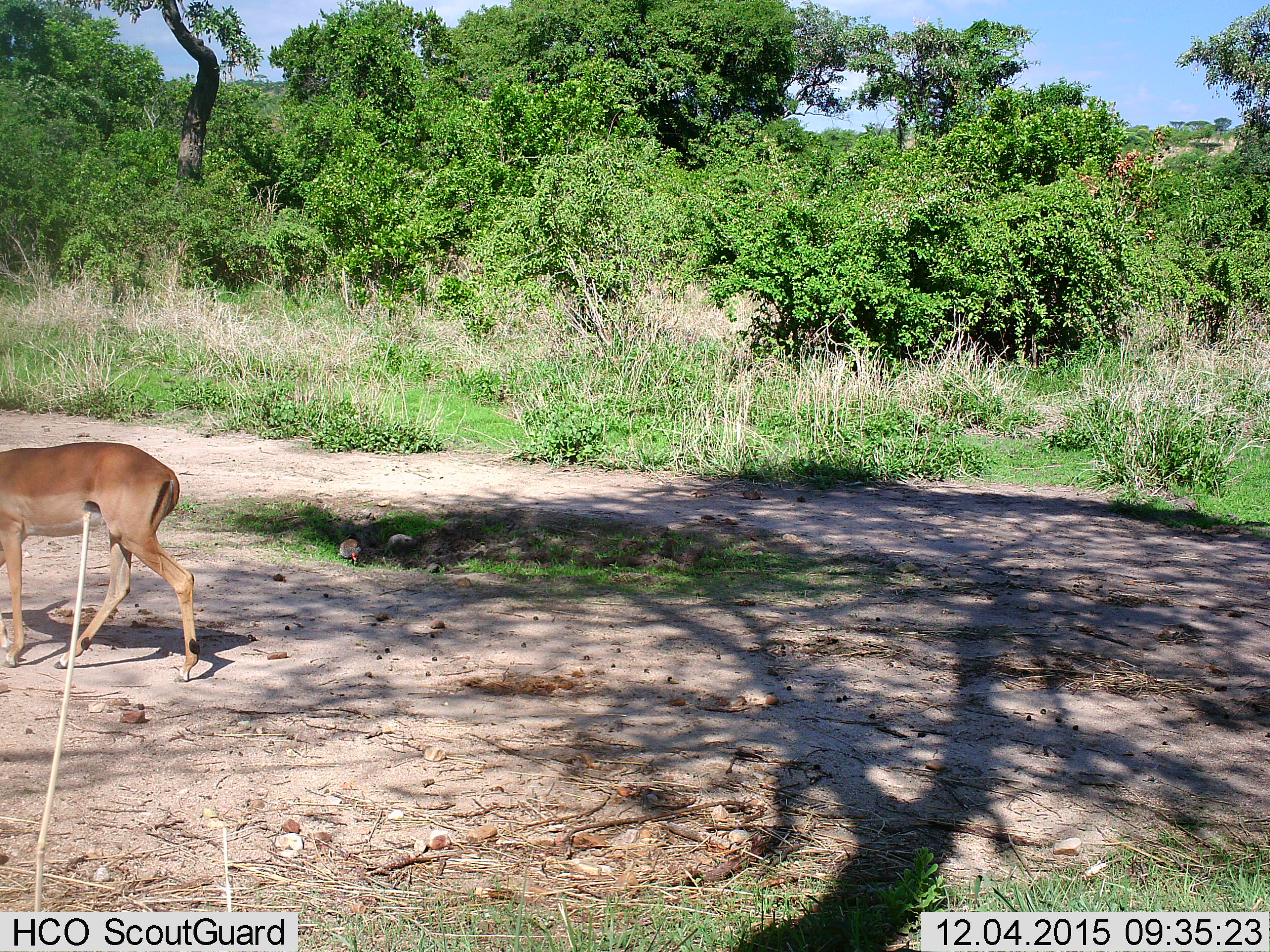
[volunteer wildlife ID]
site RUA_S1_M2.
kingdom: Animalia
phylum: Chordata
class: Aves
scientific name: Aves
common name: bird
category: birdother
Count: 1.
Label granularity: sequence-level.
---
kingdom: Animalia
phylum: Chordata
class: Mammalia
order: Artiodactyla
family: Bovidae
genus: Aepyceros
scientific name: Aepyceros melampus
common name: impala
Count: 1.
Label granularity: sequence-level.